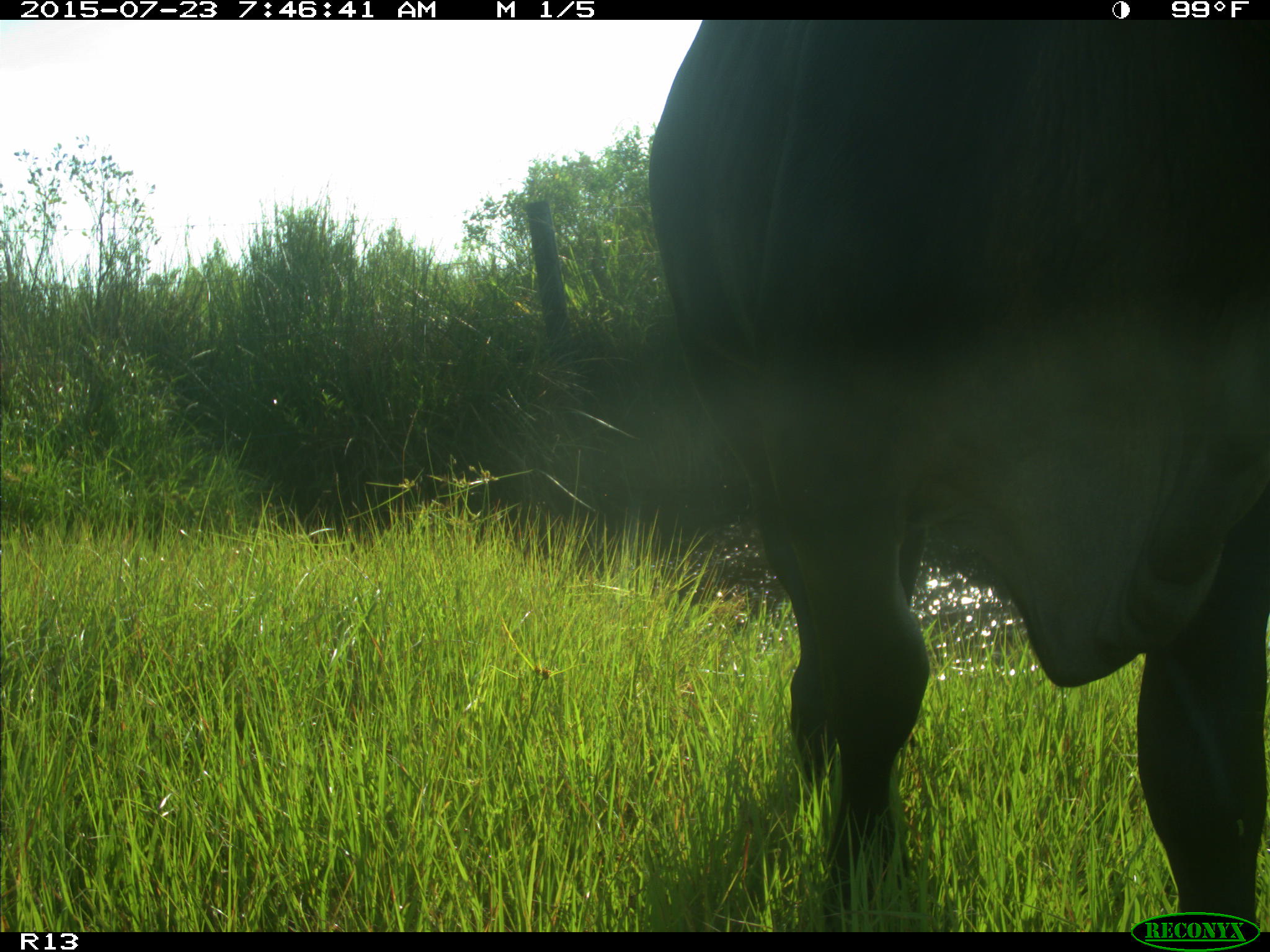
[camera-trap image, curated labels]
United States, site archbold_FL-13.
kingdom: Animalia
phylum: Chordata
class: Mammalia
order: Artiodactyla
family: Bovidae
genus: Bos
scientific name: Bos taurus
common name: domestic cow